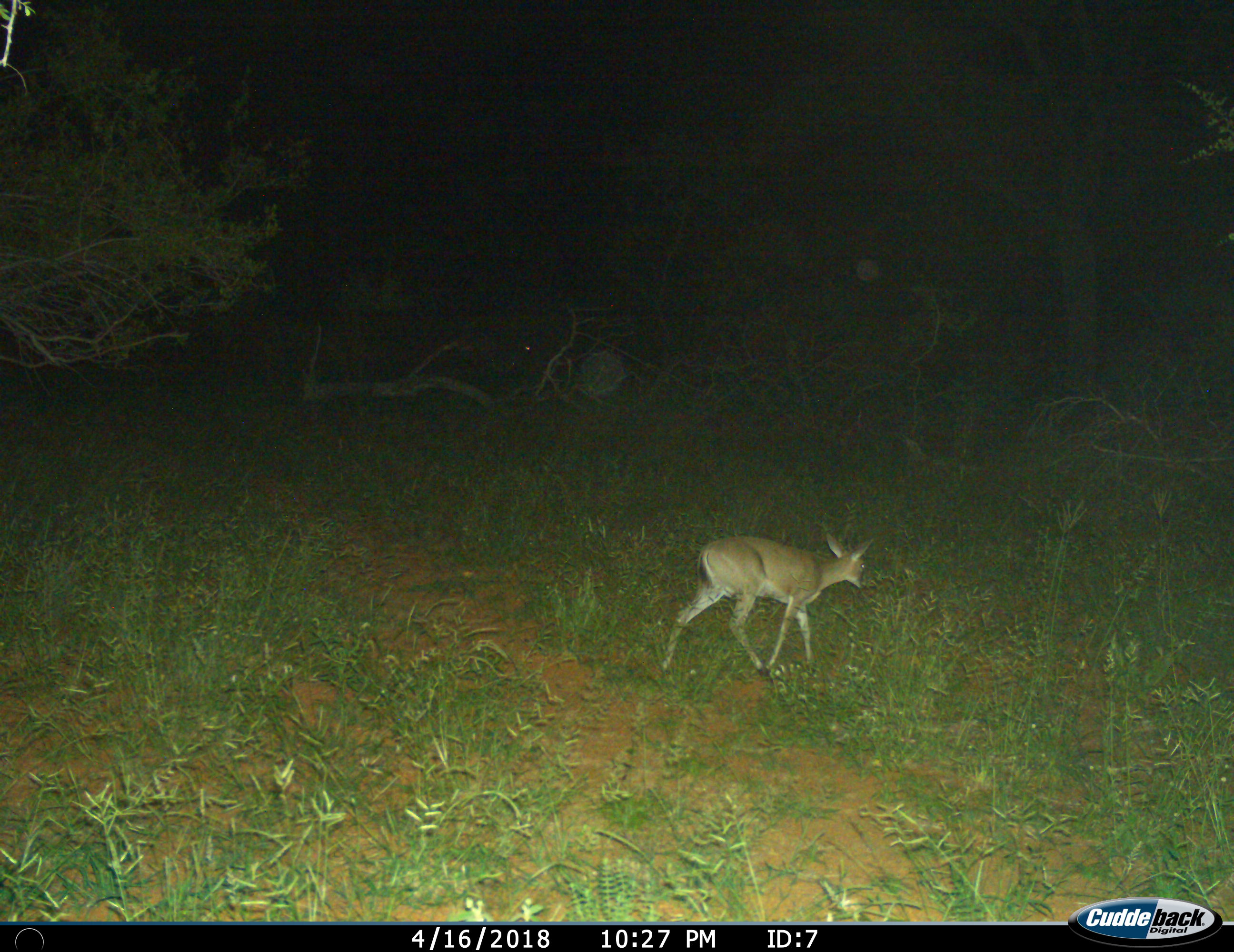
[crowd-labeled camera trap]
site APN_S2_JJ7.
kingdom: Animalia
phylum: Chordata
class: Mammalia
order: Artiodactyla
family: Bovidae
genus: Sylvicapra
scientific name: Sylvicapra grimmia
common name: common duiker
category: duikercommongrey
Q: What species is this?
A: Duikercommongrey (common duiker) (Sylvicapra grimmia).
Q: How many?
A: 1.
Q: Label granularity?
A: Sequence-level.